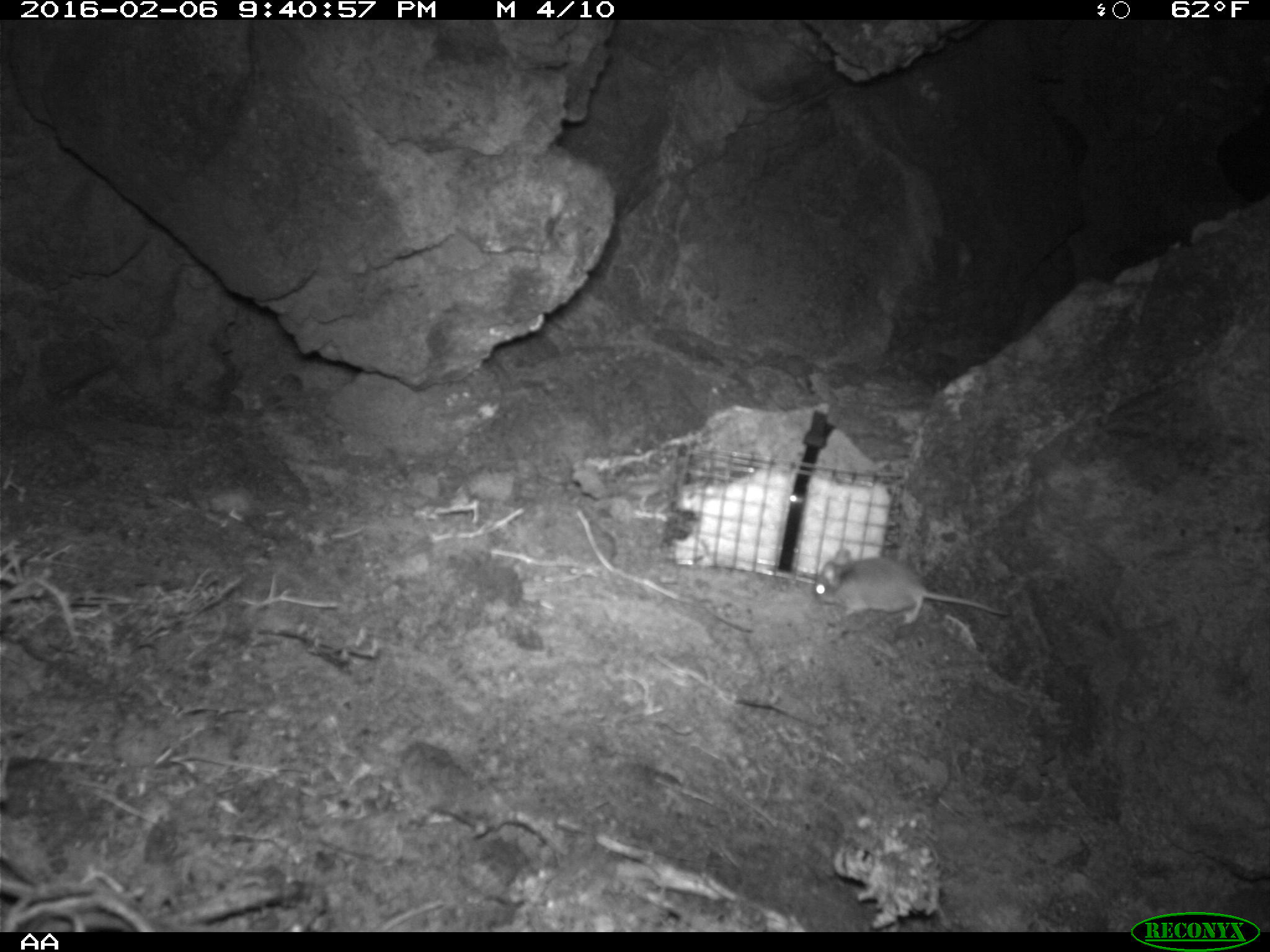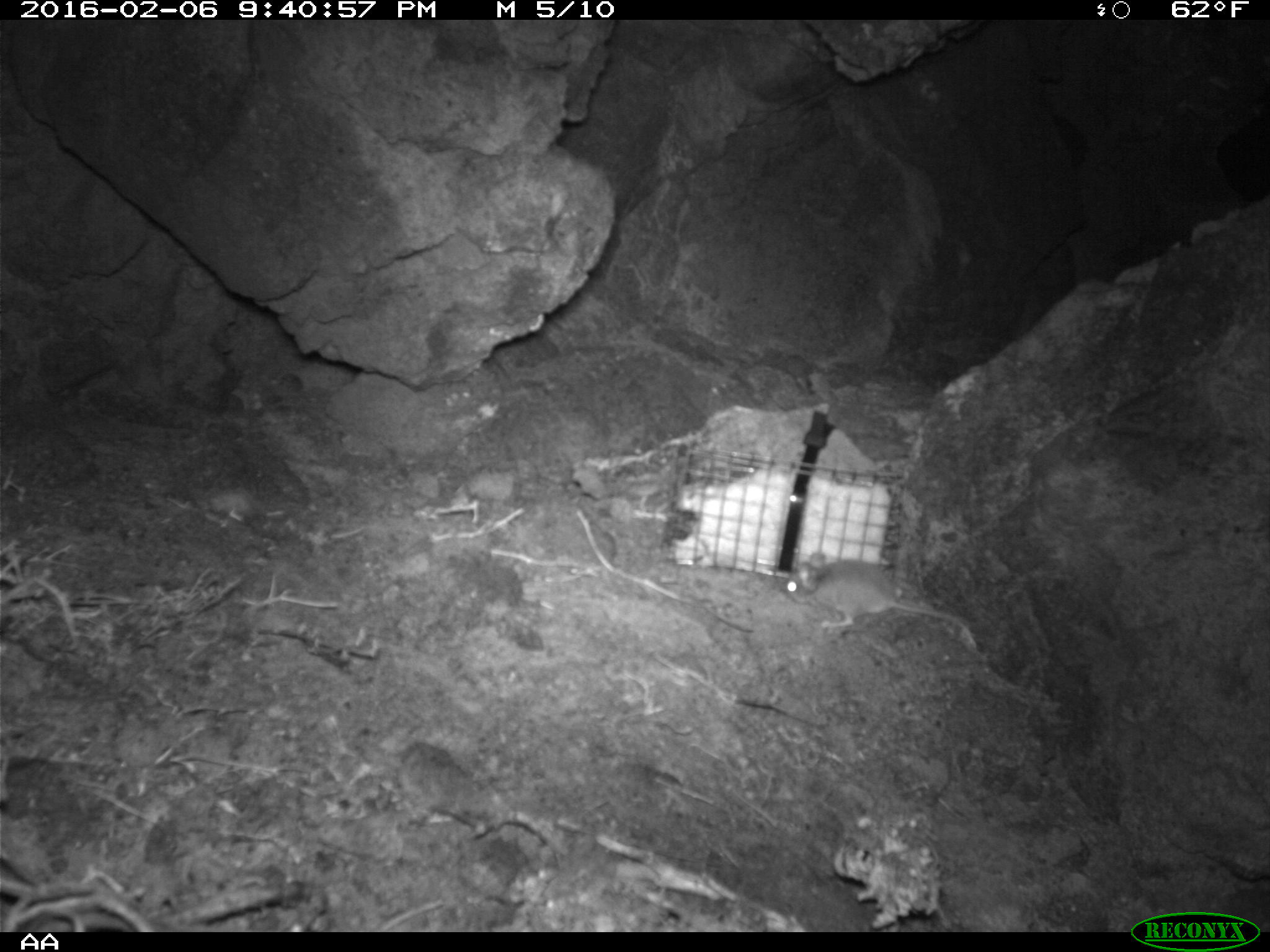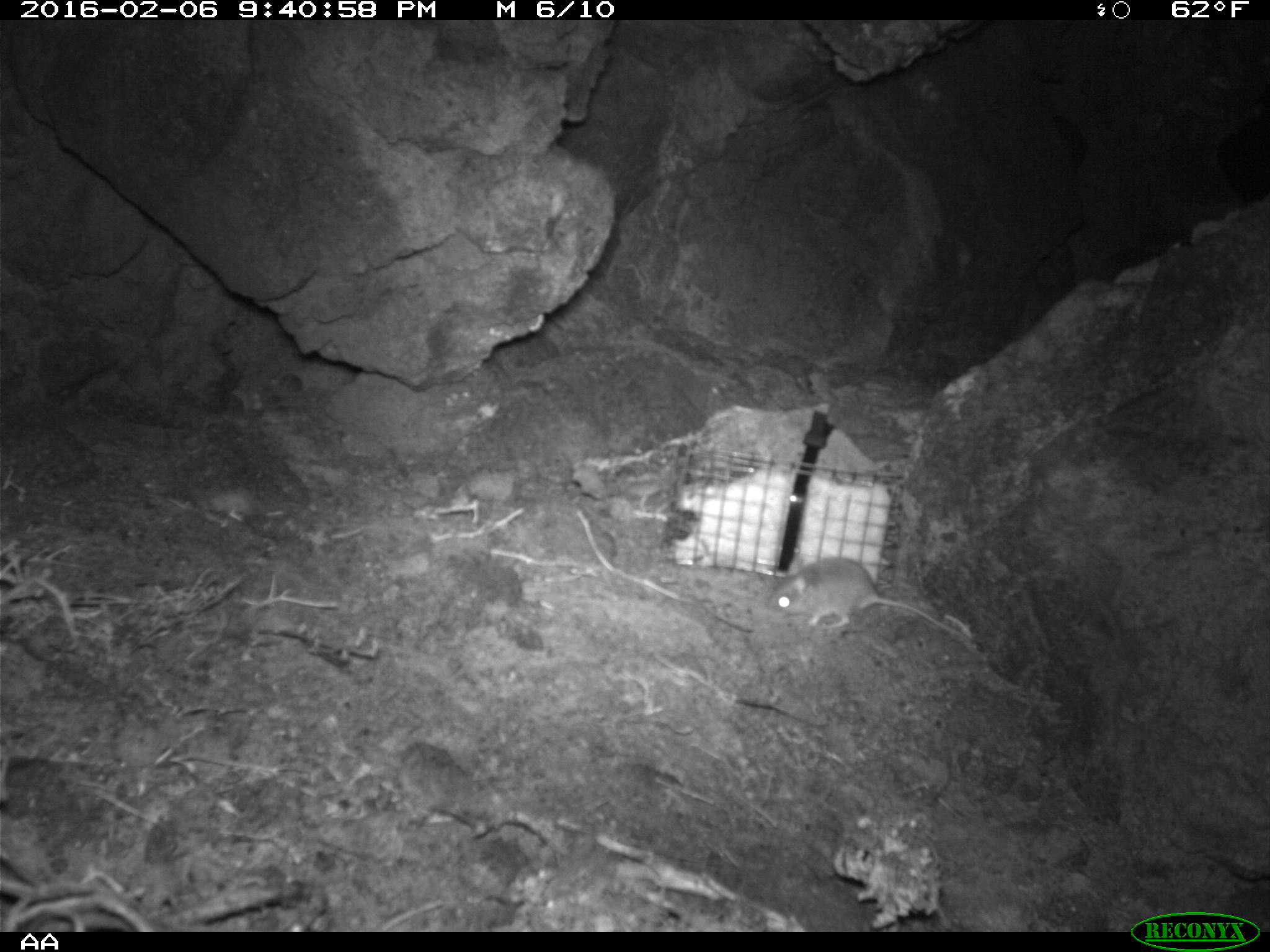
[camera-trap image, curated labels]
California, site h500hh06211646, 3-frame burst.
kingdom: Animalia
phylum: Chordata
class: Mammalia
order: Rodentia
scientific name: Rodentia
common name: rodent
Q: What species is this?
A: Rodent (Rodentia).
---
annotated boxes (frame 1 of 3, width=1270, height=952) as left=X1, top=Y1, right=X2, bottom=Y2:
rodent: left=813, top=546, right=1013, bottom=624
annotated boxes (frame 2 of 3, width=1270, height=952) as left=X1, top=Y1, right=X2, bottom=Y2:
rodent: left=781, top=550, right=977, bottom=650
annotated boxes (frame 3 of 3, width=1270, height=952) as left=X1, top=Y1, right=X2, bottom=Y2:
rodent: left=765, top=555, right=959, bottom=635